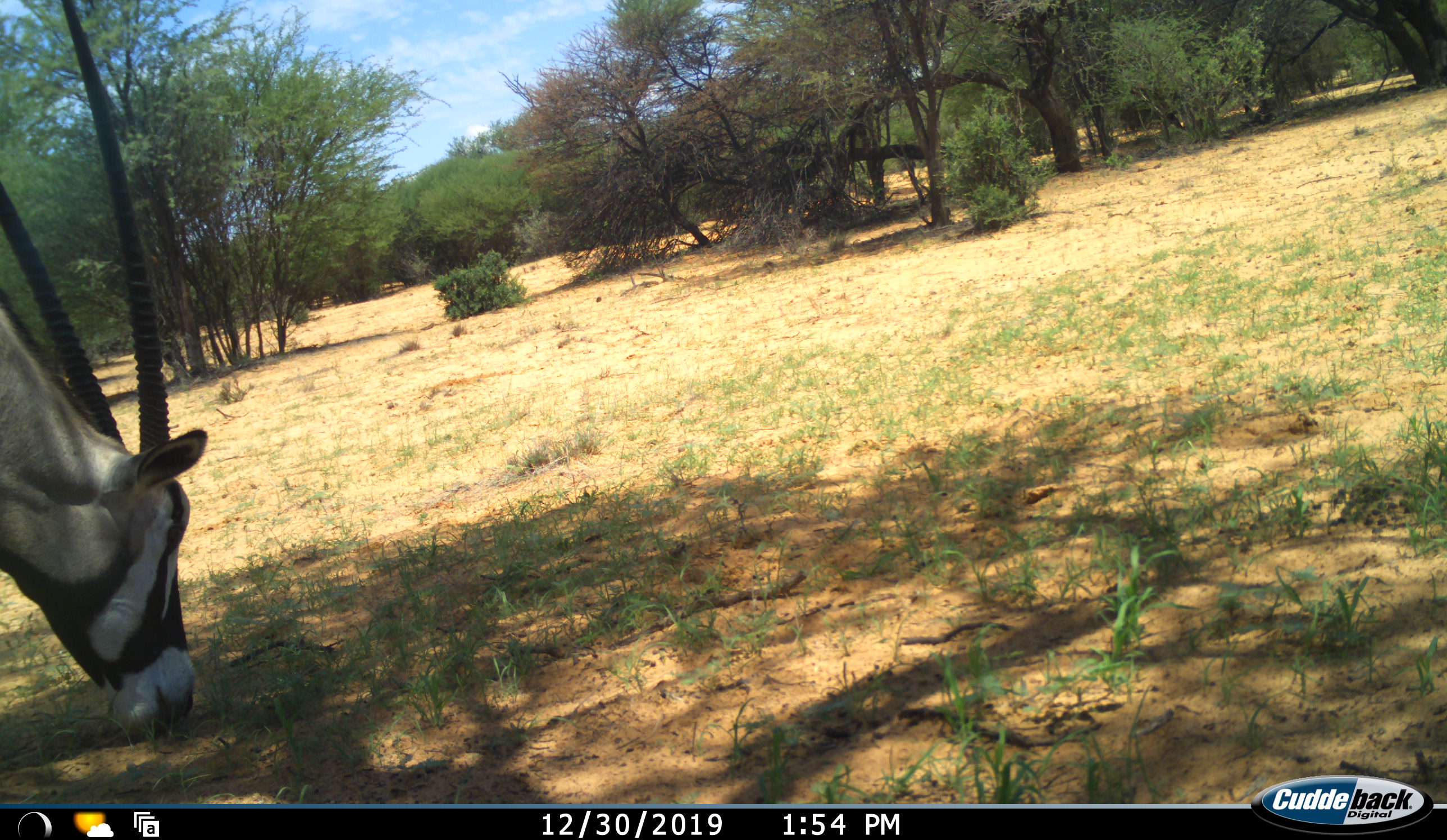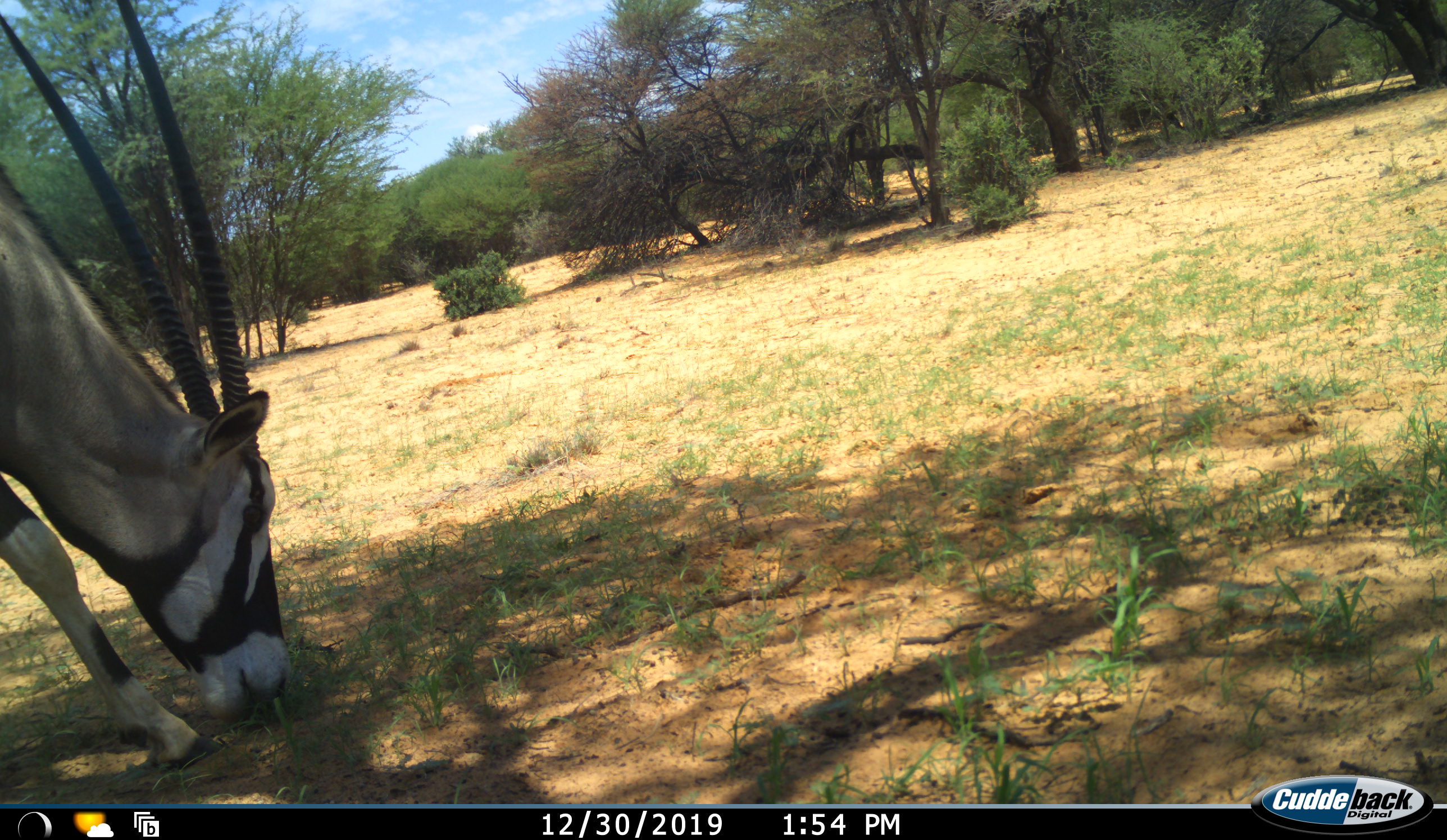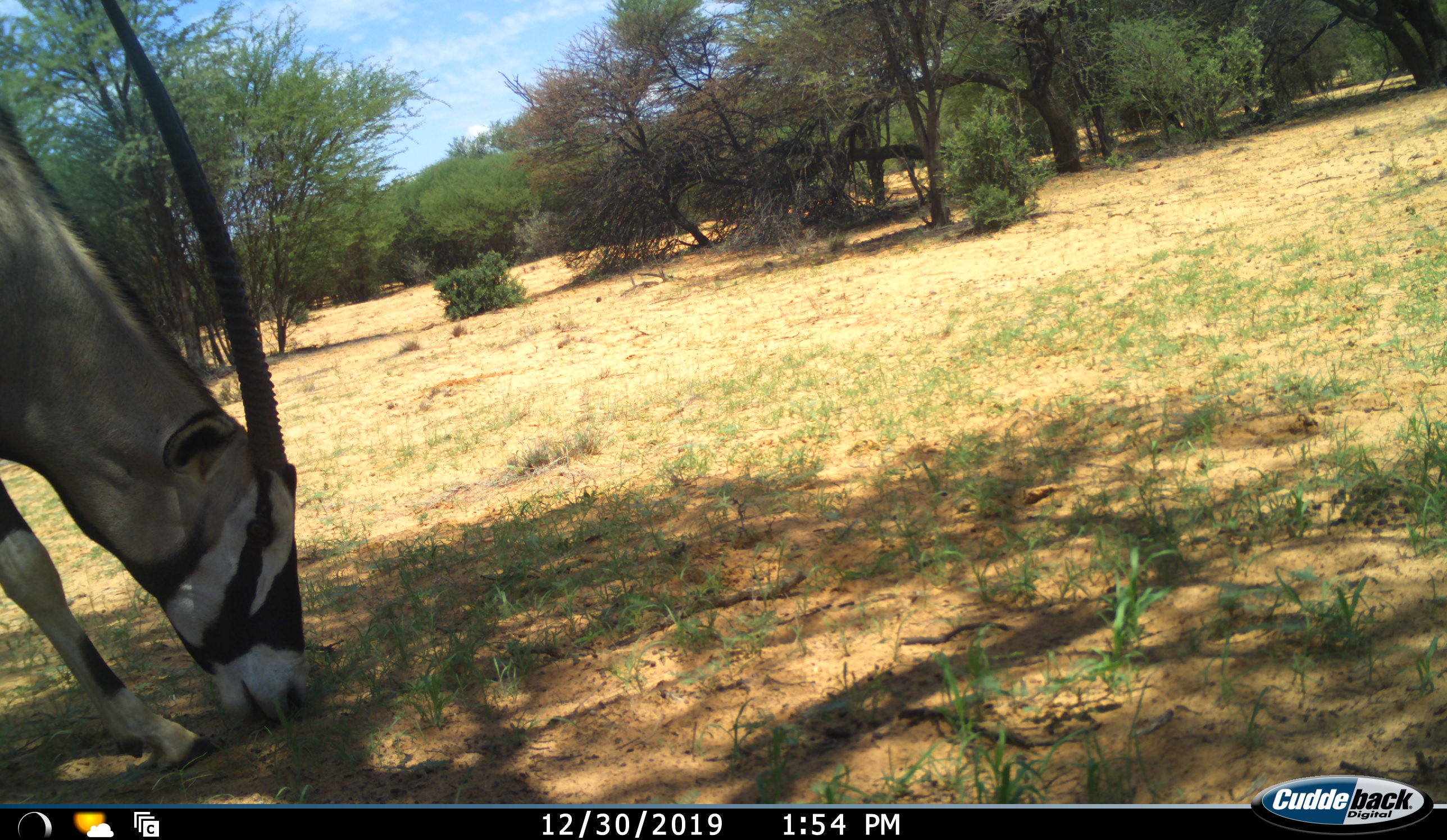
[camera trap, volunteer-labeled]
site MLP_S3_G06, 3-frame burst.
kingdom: Animalia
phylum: Chordata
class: Mammalia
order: Artiodactyla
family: Bovidae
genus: Oryx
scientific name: Oryx gazella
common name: gemsbok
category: oryx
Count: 1.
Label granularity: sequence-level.